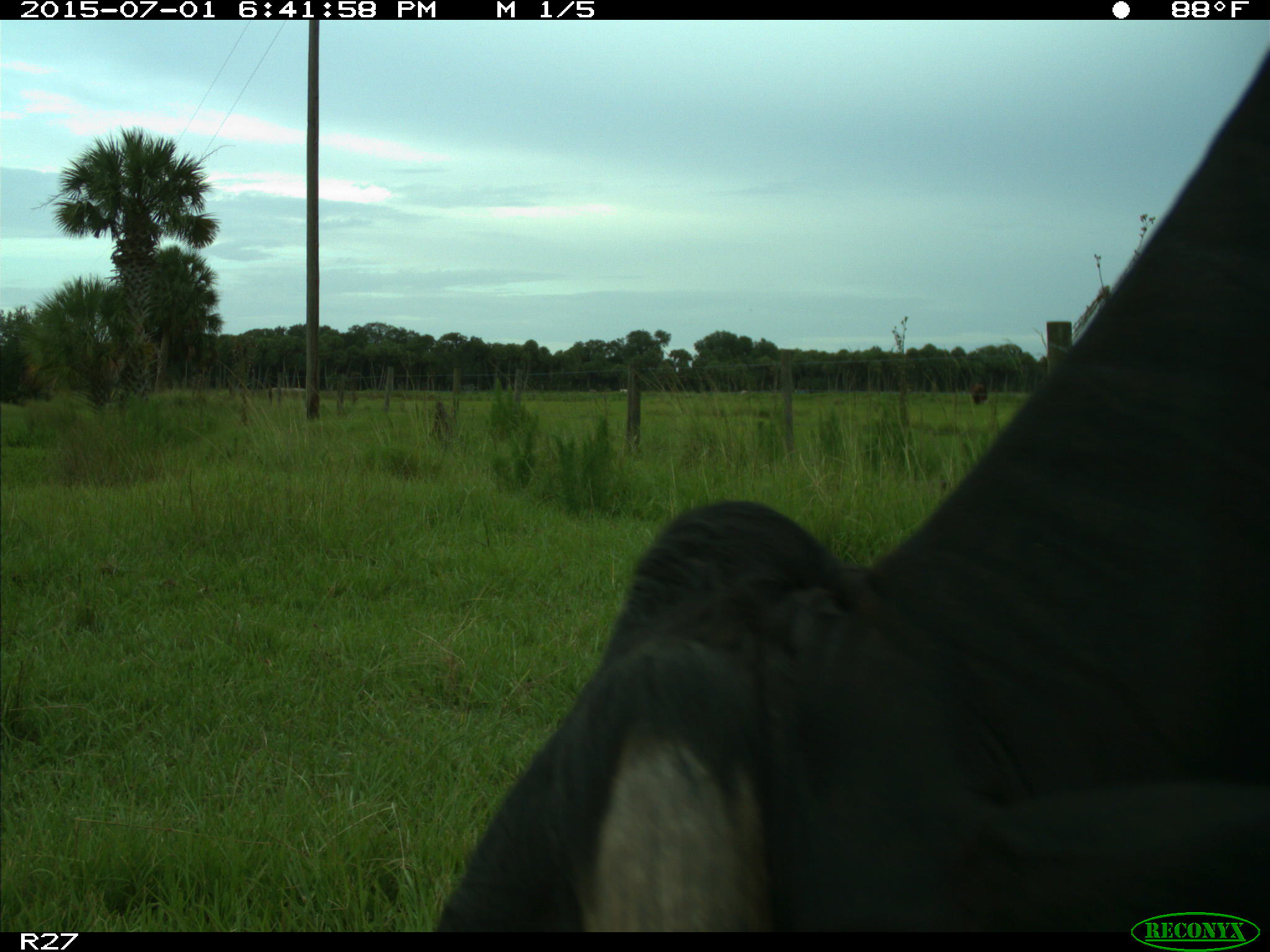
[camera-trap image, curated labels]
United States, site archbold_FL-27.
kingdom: Animalia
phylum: Chordata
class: Mammalia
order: Artiodactyla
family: Bovidae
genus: Bos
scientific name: Bos taurus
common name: domestic cow